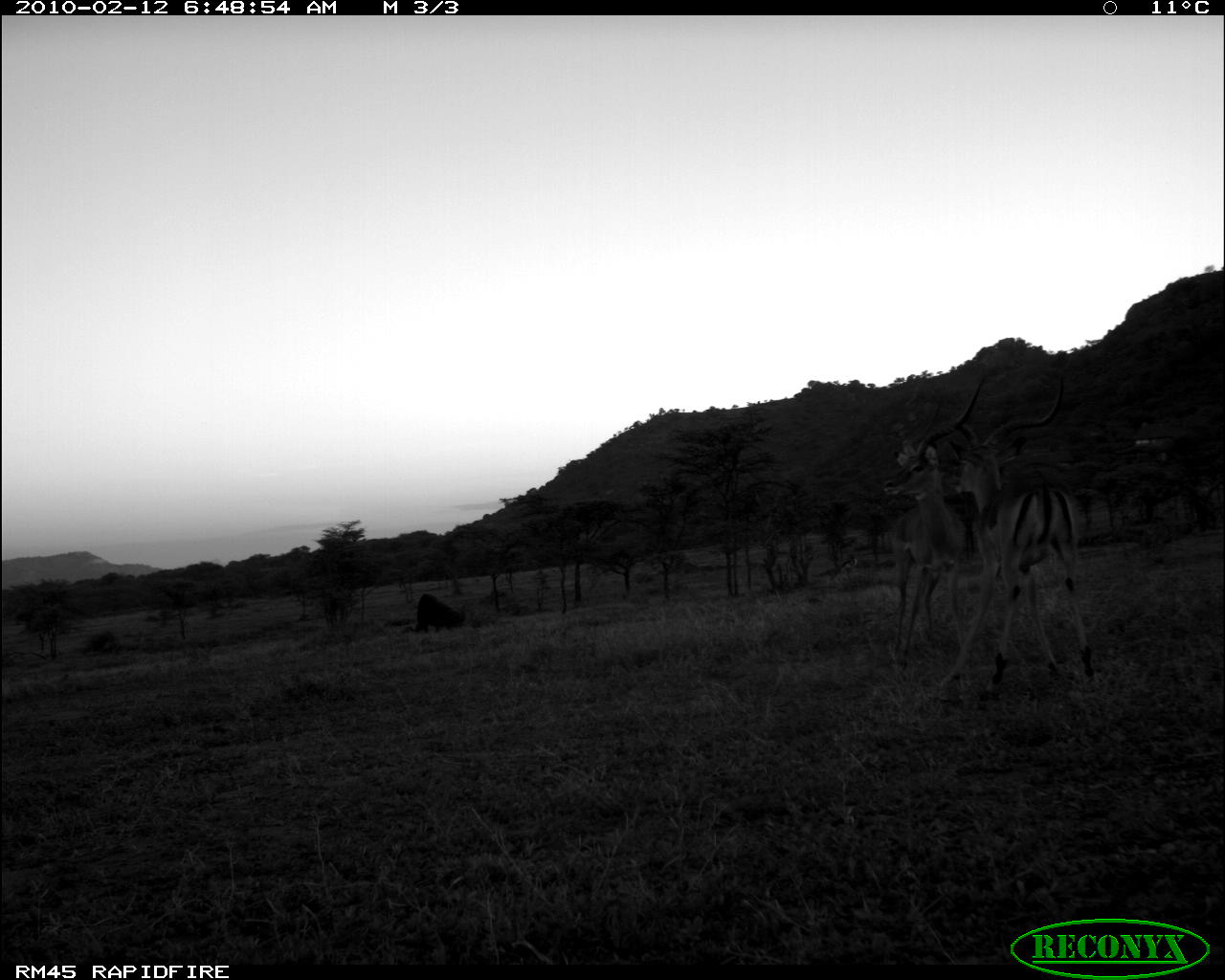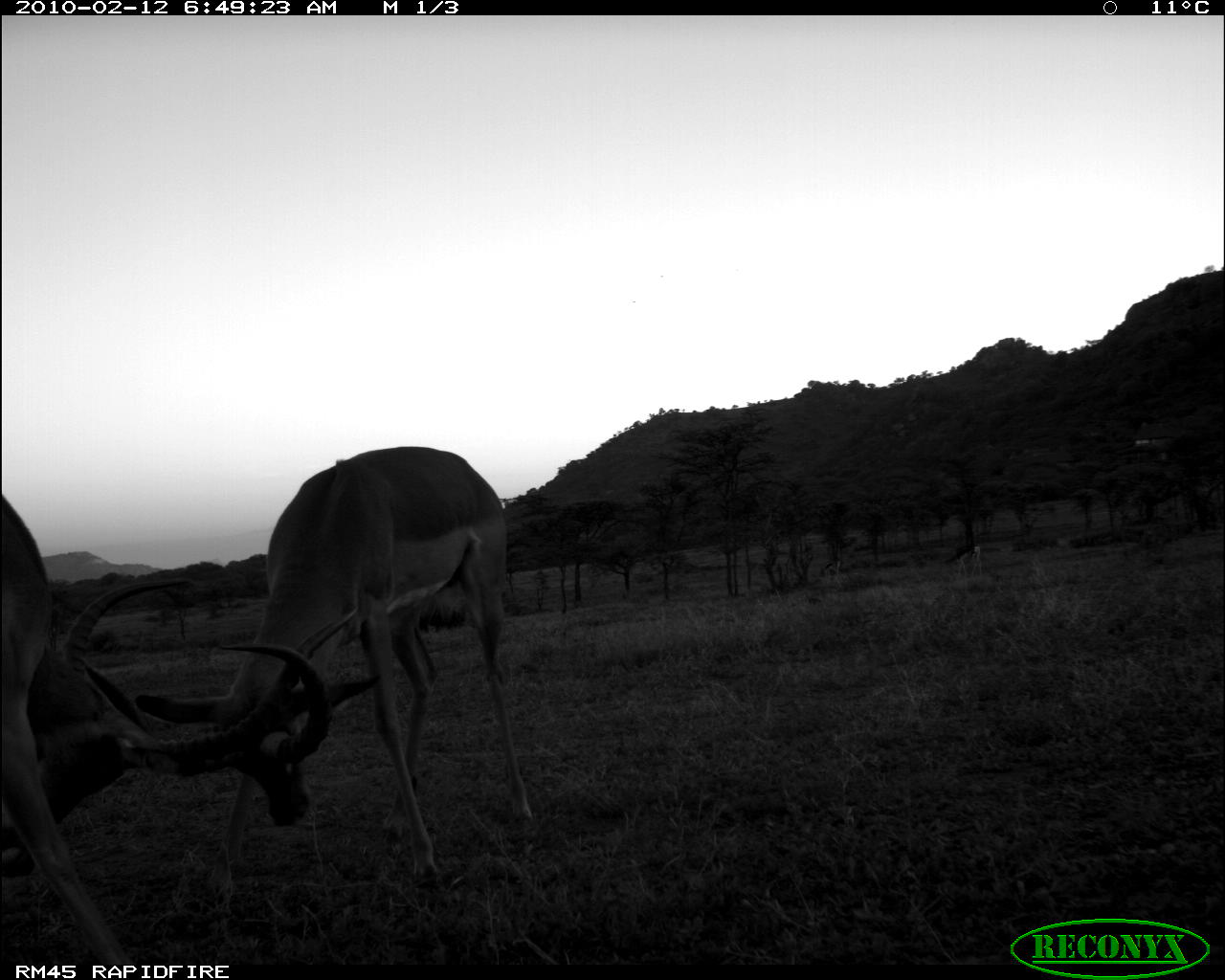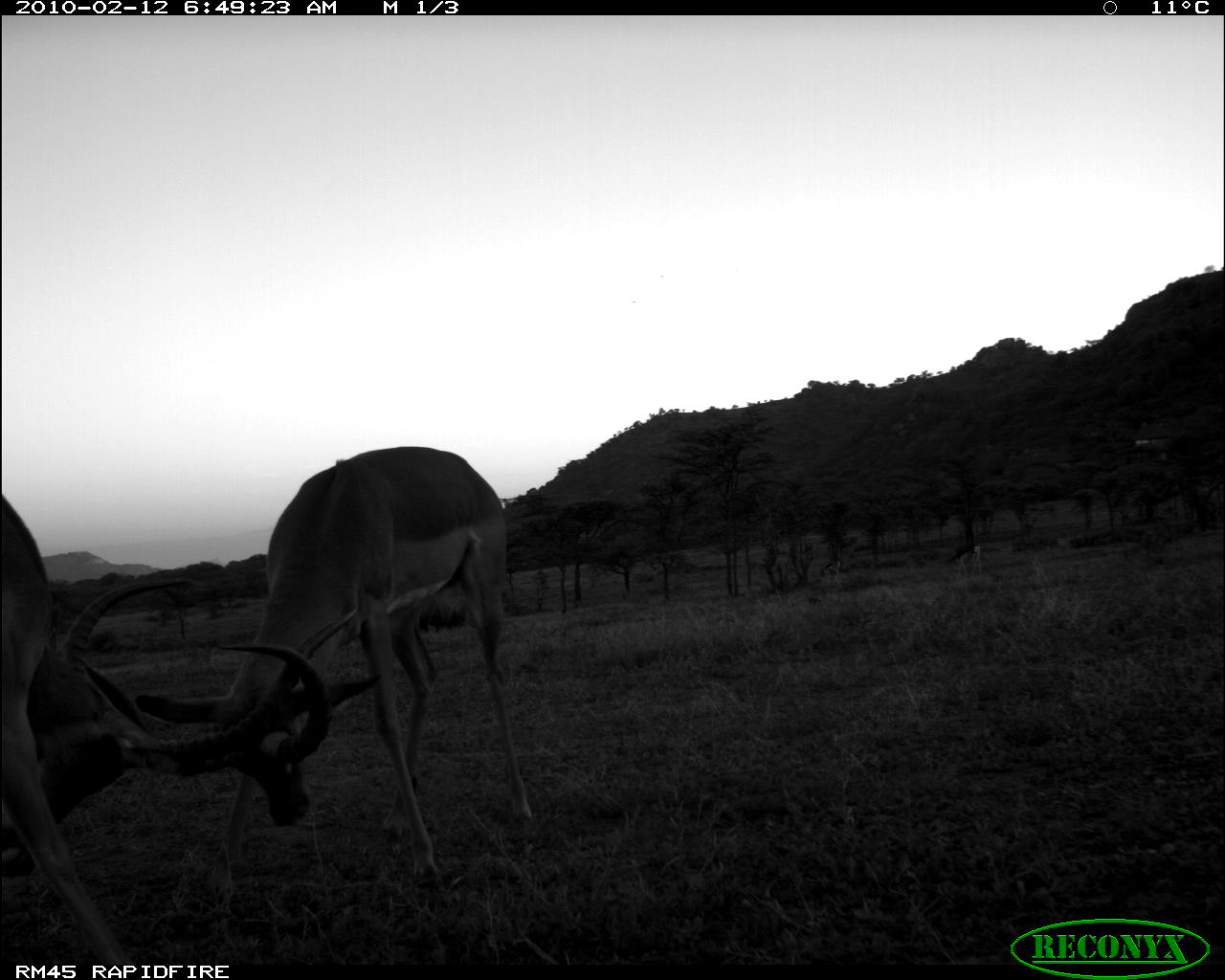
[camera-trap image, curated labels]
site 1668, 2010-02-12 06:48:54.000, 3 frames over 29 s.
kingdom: Animalia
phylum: Chordata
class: Mammalia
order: Artiodactyla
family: Bovidae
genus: Nanger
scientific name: Nanger granti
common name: grant's gazelle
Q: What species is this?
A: Nanger granti (grant's gazelle).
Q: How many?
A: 1.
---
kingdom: Animalia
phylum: Chordata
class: Mammalia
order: Artiodactyla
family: Bovidae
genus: Aepyceros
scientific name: Aepyceros melampus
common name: impala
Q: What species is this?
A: Aepyceros melampus (impala).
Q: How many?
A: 2.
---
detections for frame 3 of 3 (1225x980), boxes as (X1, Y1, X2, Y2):
nanger granti: (131, 444, 531, 887); (0, 491, 362, 965)